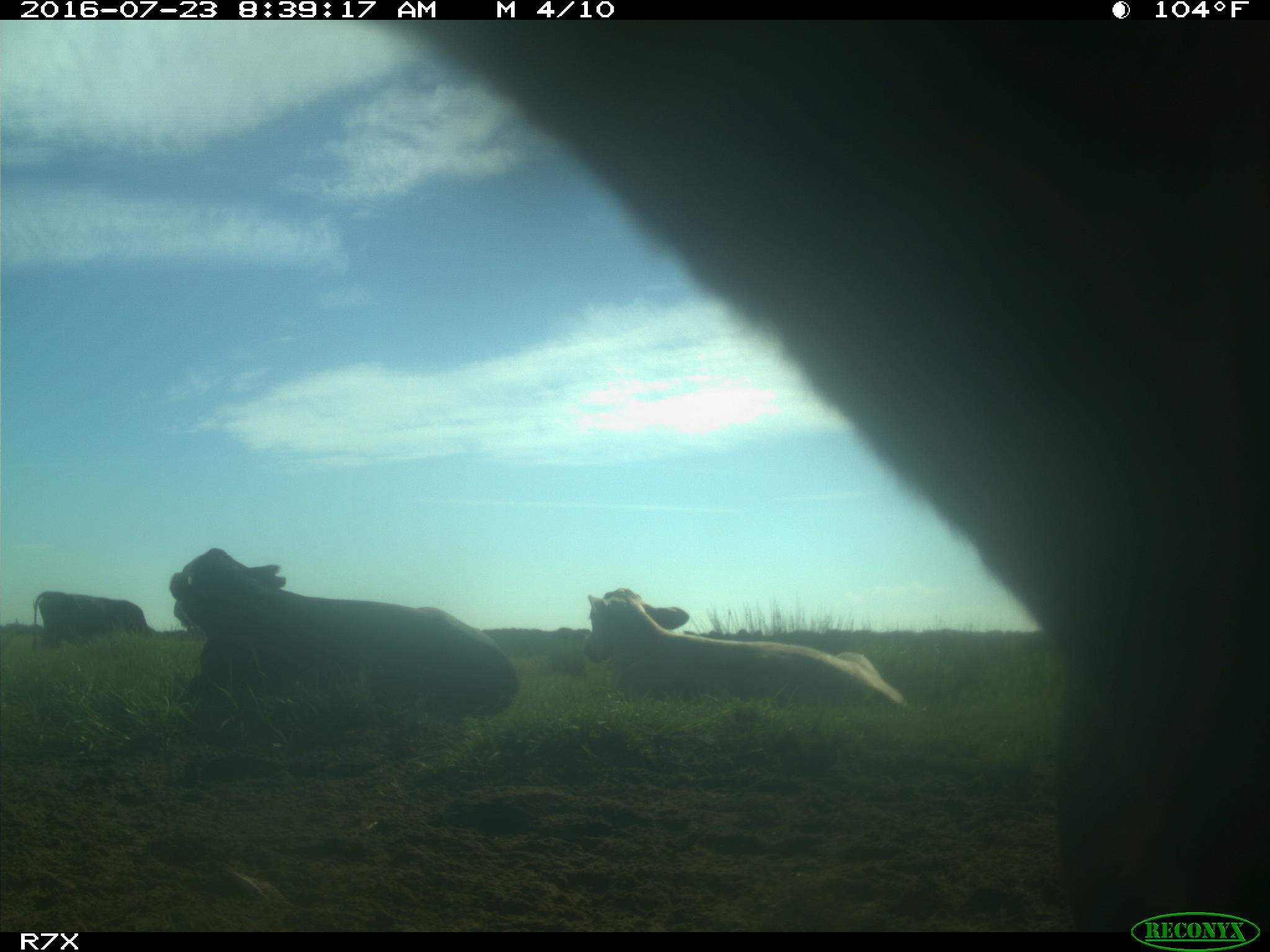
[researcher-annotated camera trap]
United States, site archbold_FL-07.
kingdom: Animalia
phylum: Chordata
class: Mammalia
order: Artiodactyla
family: Bovidae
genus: Bos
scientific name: Bos taurus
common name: domestic cow